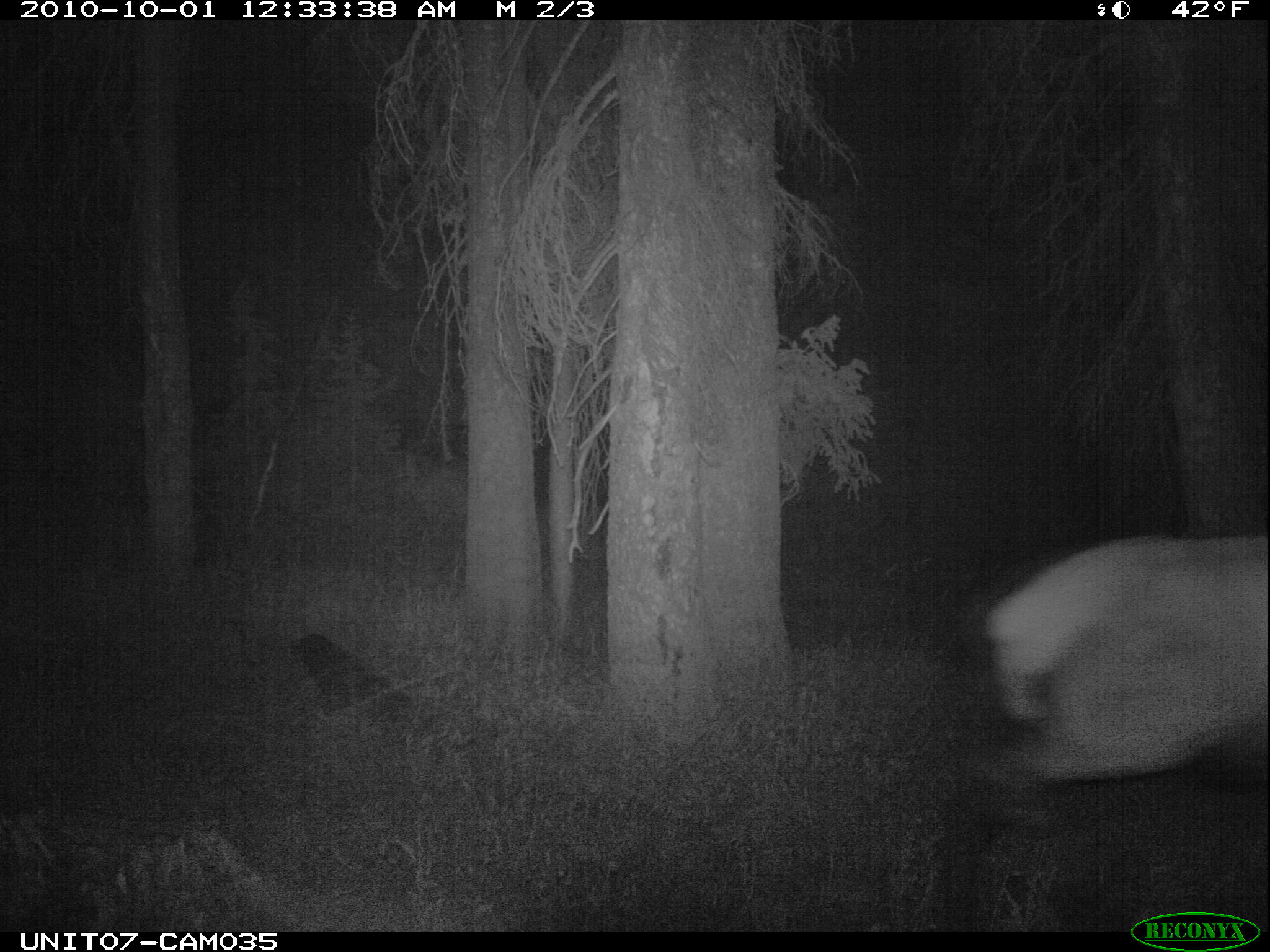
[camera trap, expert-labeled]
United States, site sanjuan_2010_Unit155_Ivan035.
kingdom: Animalia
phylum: Chordata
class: Mammalia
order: Artiodactyla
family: Cervidae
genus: Cervus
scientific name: Cervus elaphus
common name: red deer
Cervus elaphus (red deer).